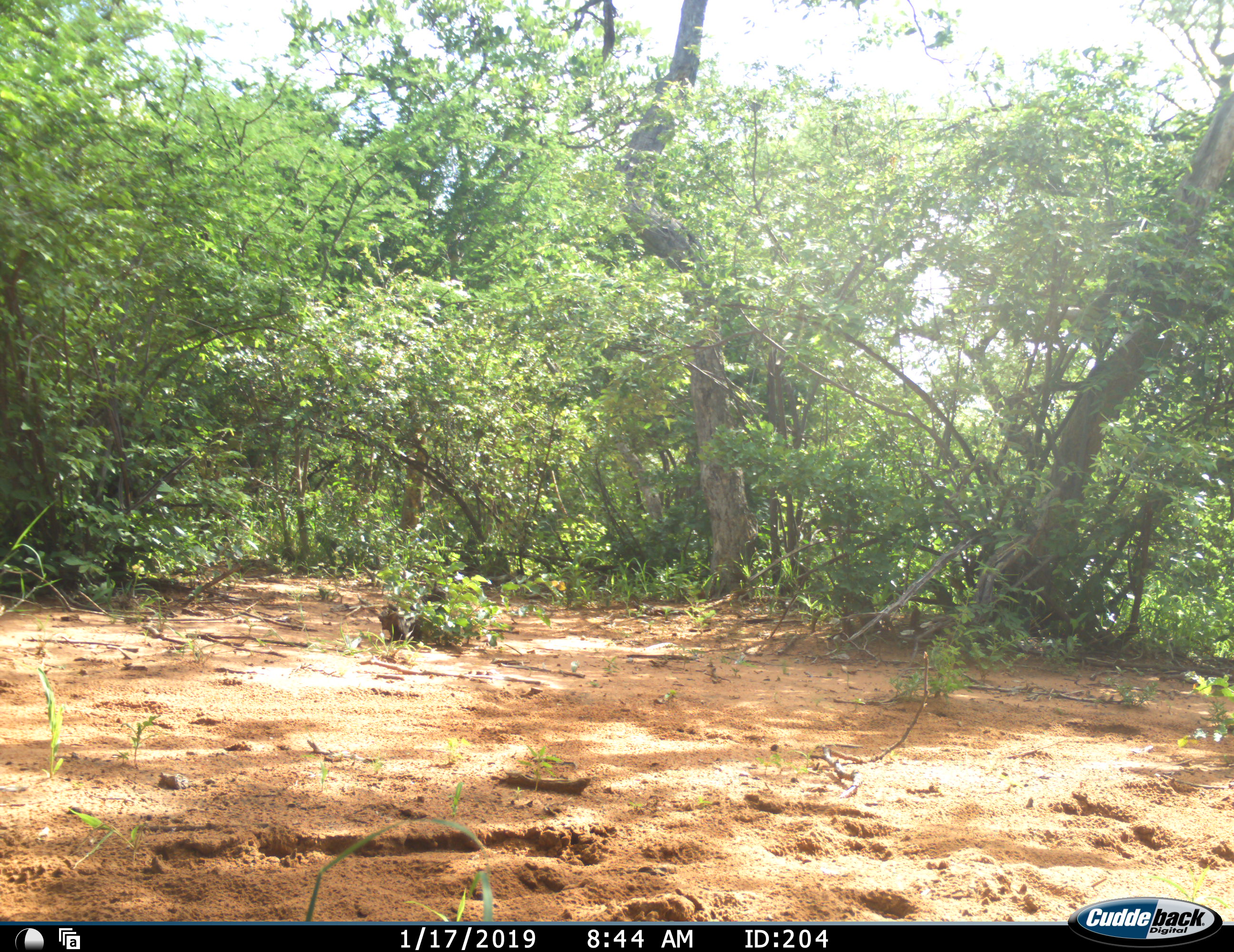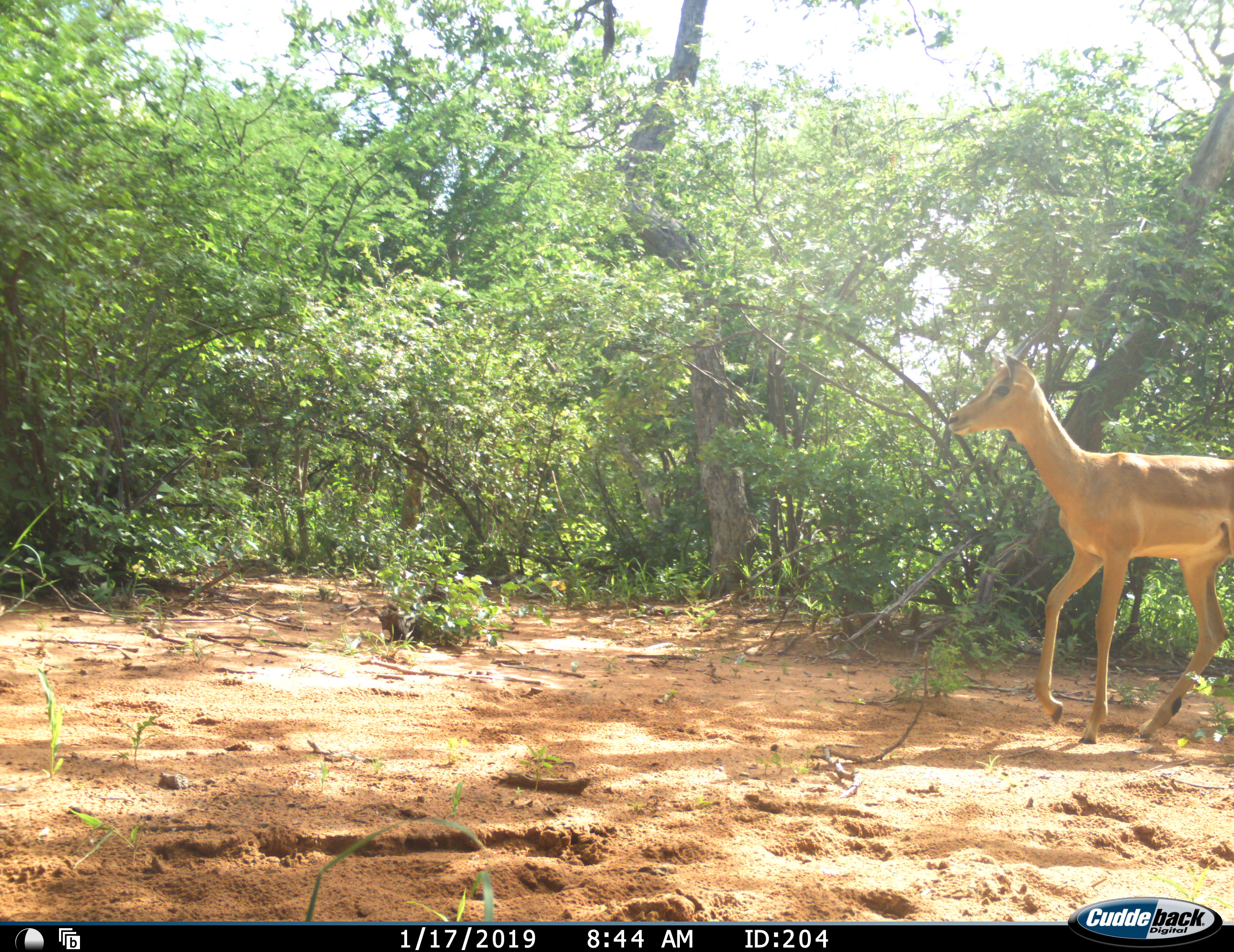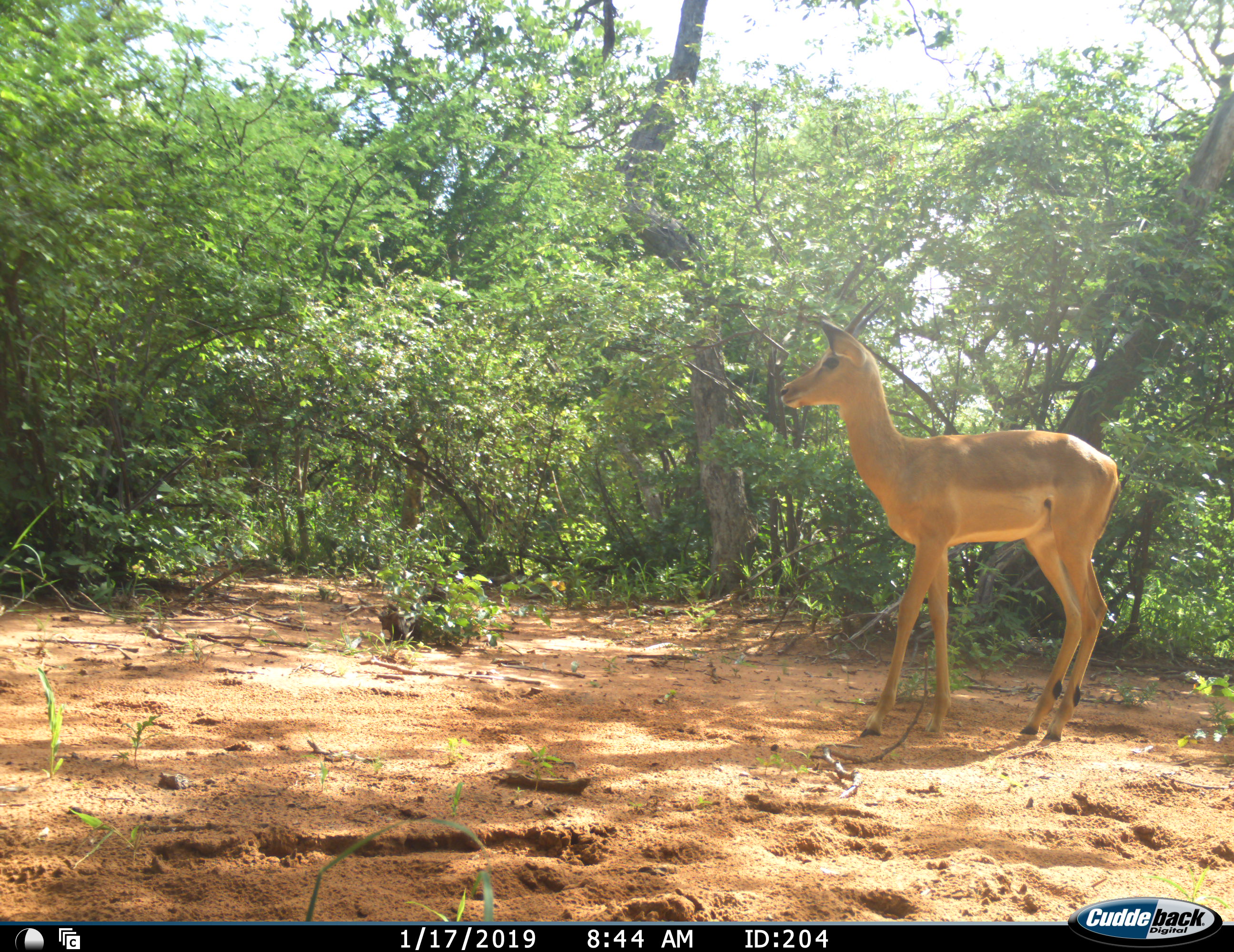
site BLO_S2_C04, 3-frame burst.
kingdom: Animalia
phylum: Chordata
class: Mammalia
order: Artiodactyla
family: Bovidae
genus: Aepyceros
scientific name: Aepyceros melampus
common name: impala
Impala (Aepyceros melampus), count 1. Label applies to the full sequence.